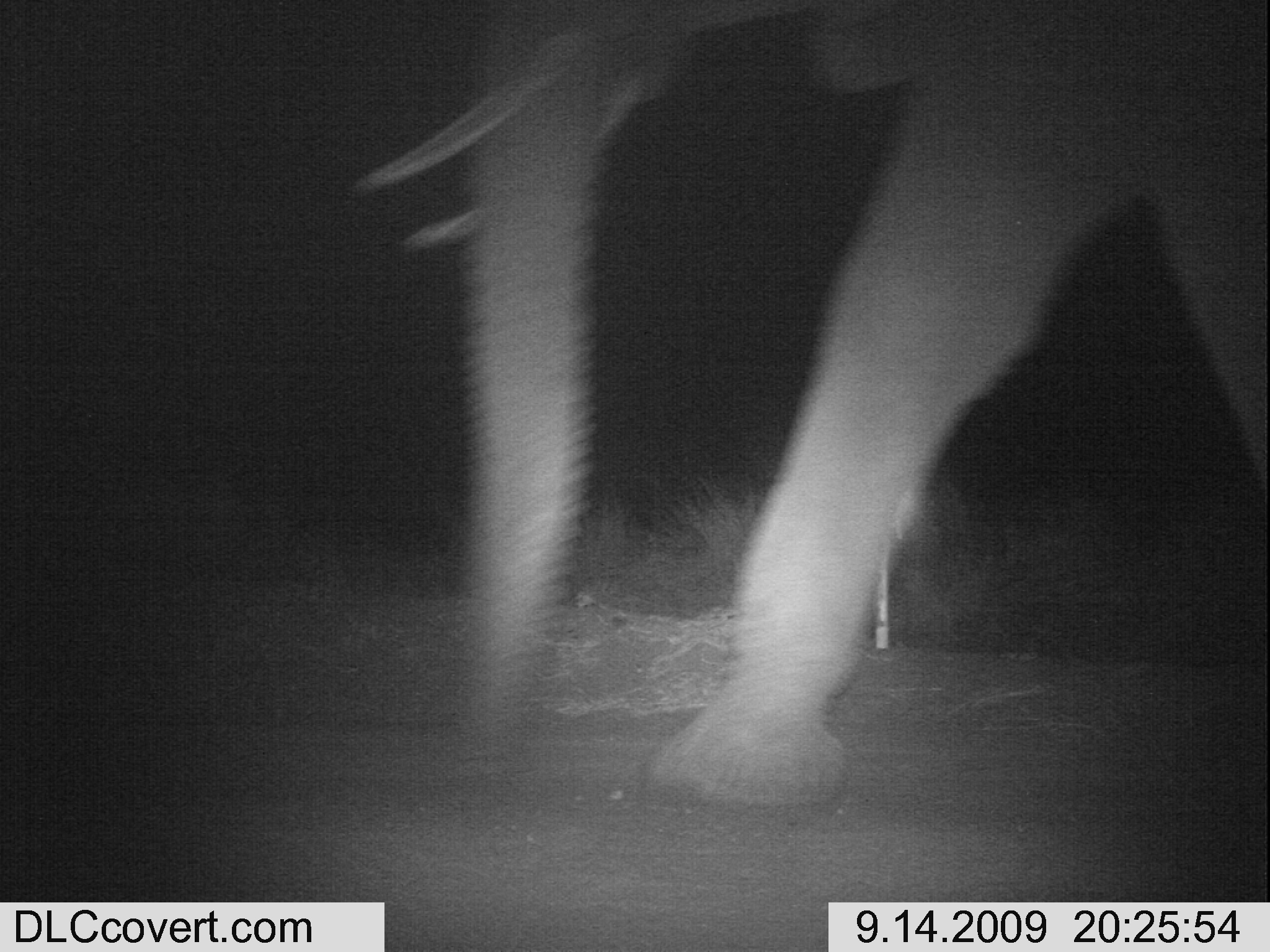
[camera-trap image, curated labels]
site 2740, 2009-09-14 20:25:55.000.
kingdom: Animalia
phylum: Chordata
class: Mammalia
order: Proboscidea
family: Elephantidae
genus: Loxodonta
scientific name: Loxodonta africana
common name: african bush elephant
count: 1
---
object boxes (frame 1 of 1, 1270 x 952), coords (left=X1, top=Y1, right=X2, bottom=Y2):
loxodonta africana: (left=349, top=0, right=1270, bottom=816)